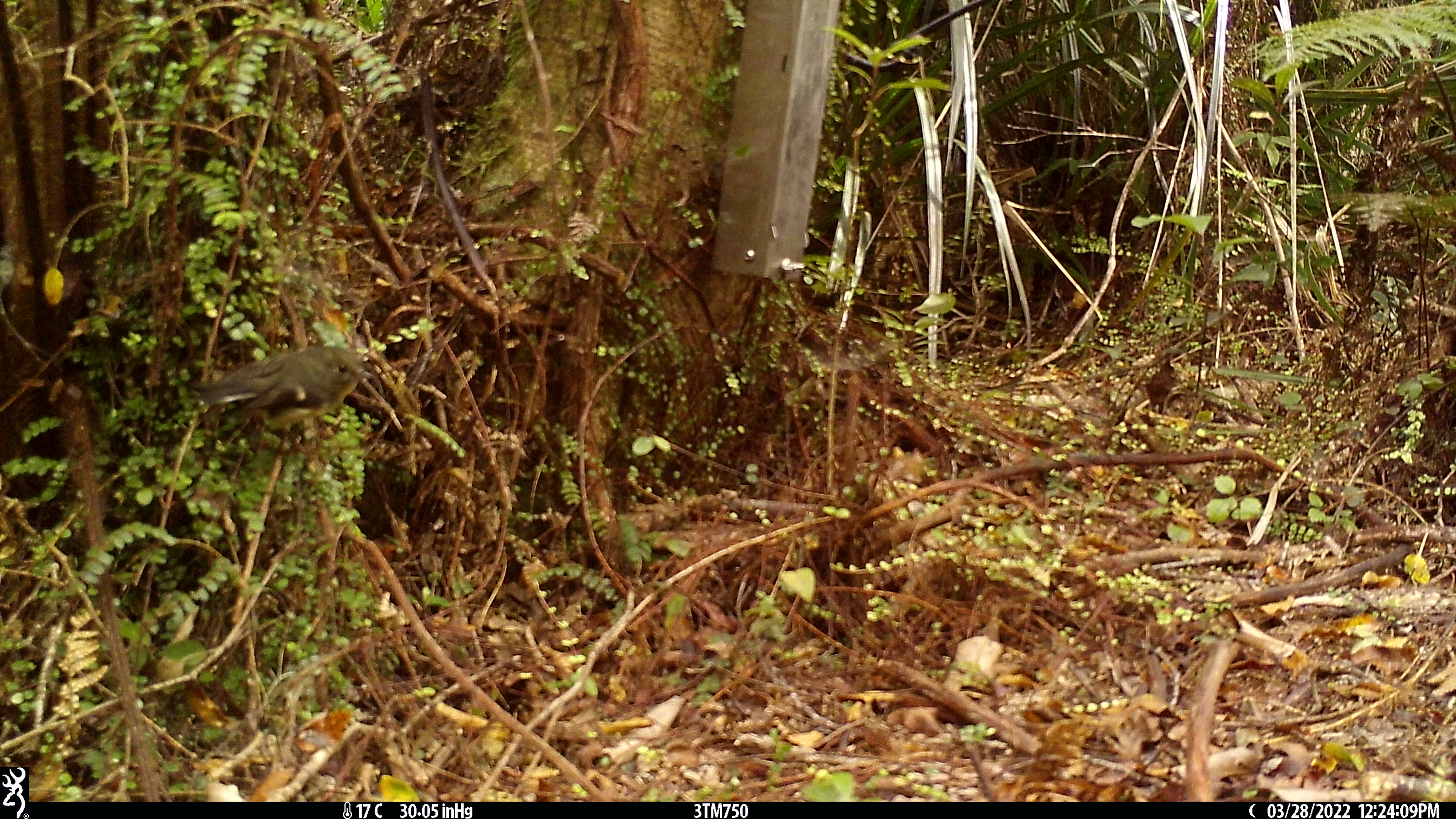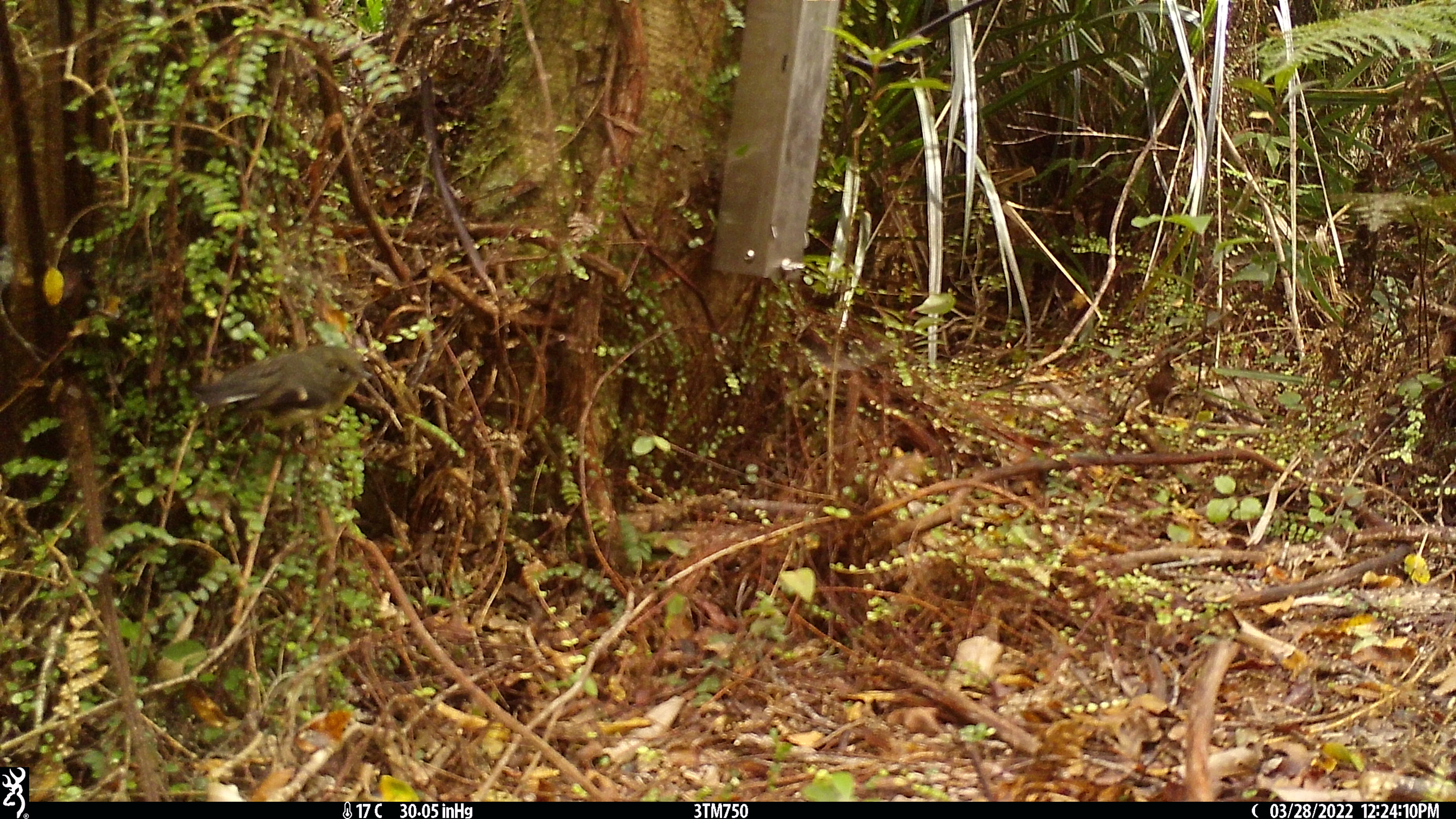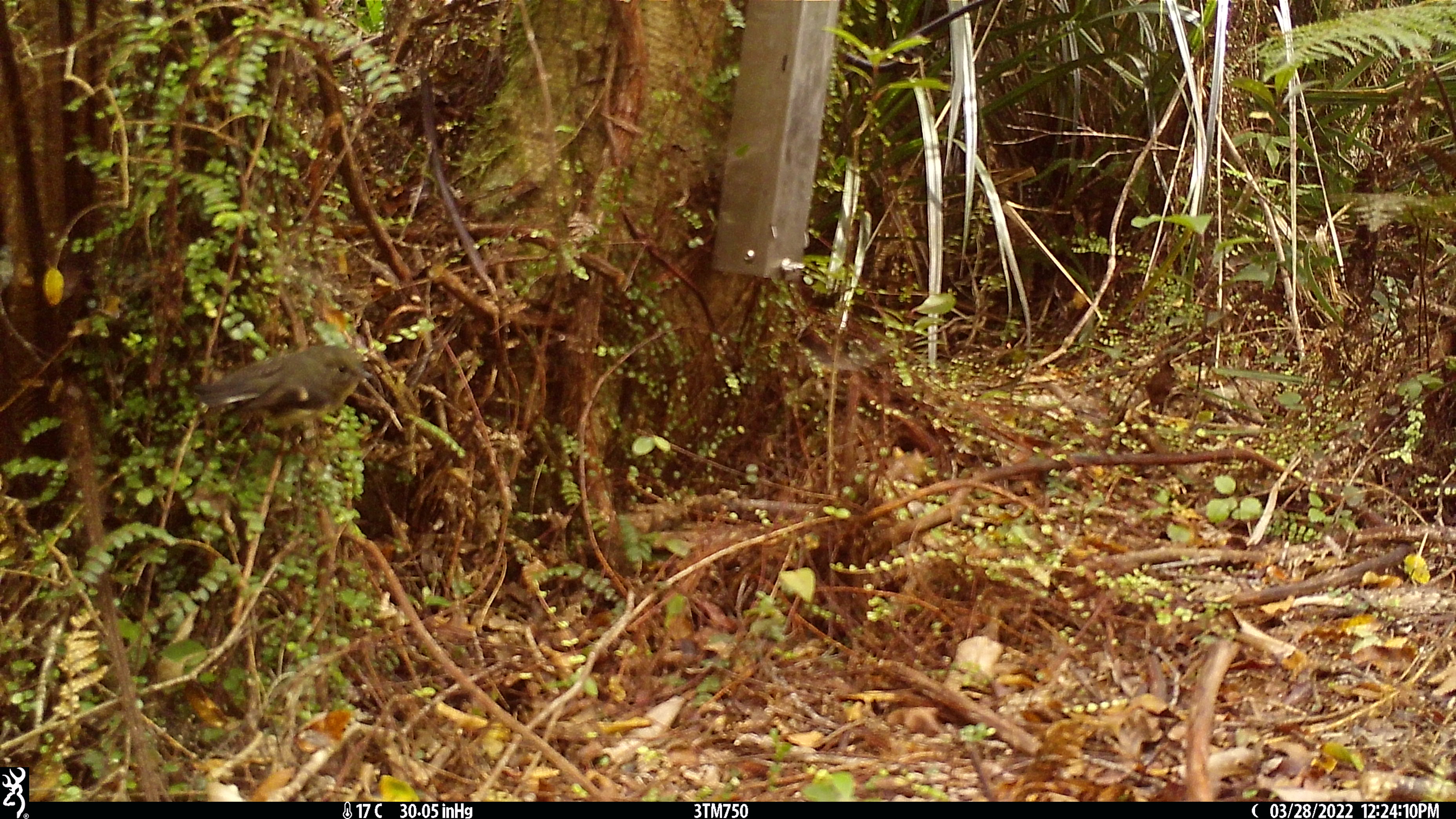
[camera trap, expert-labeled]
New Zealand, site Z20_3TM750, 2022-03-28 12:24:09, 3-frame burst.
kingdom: Animalia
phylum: Chordata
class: Aves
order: Passeriformes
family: Petroicidae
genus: Petroica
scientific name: Petroica macrocephala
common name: tomtit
Tomtit (Petroica macrocephala).